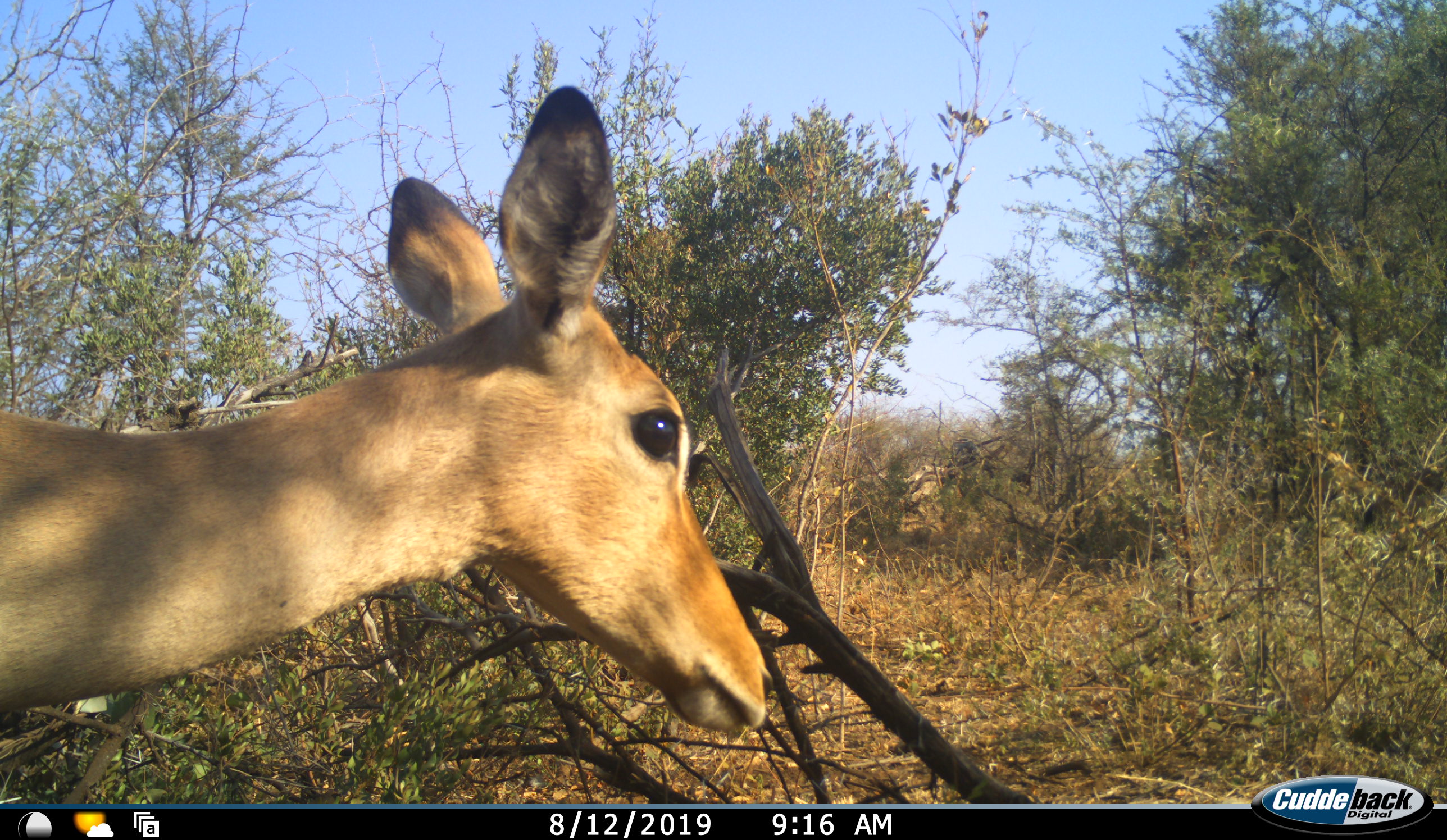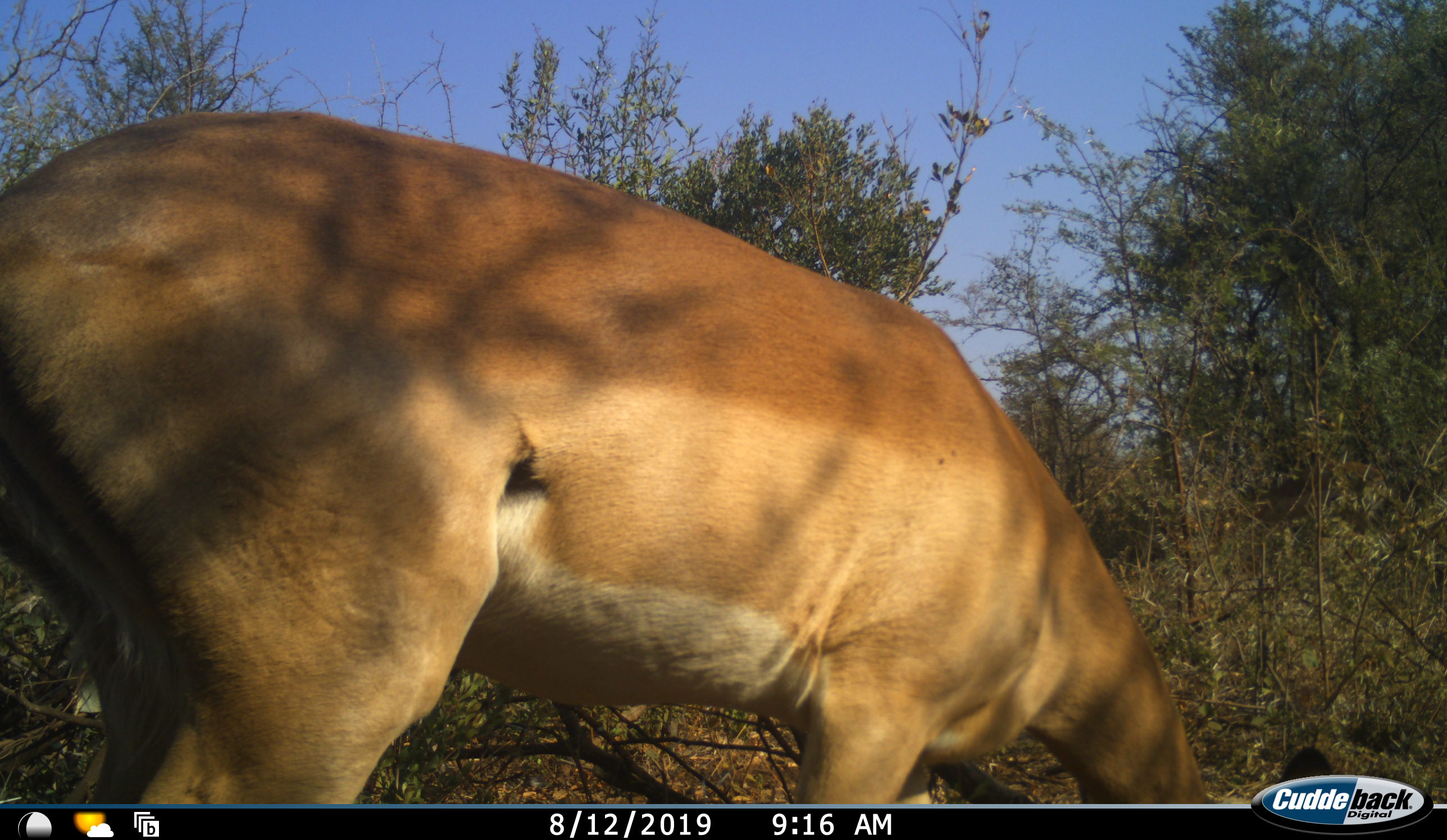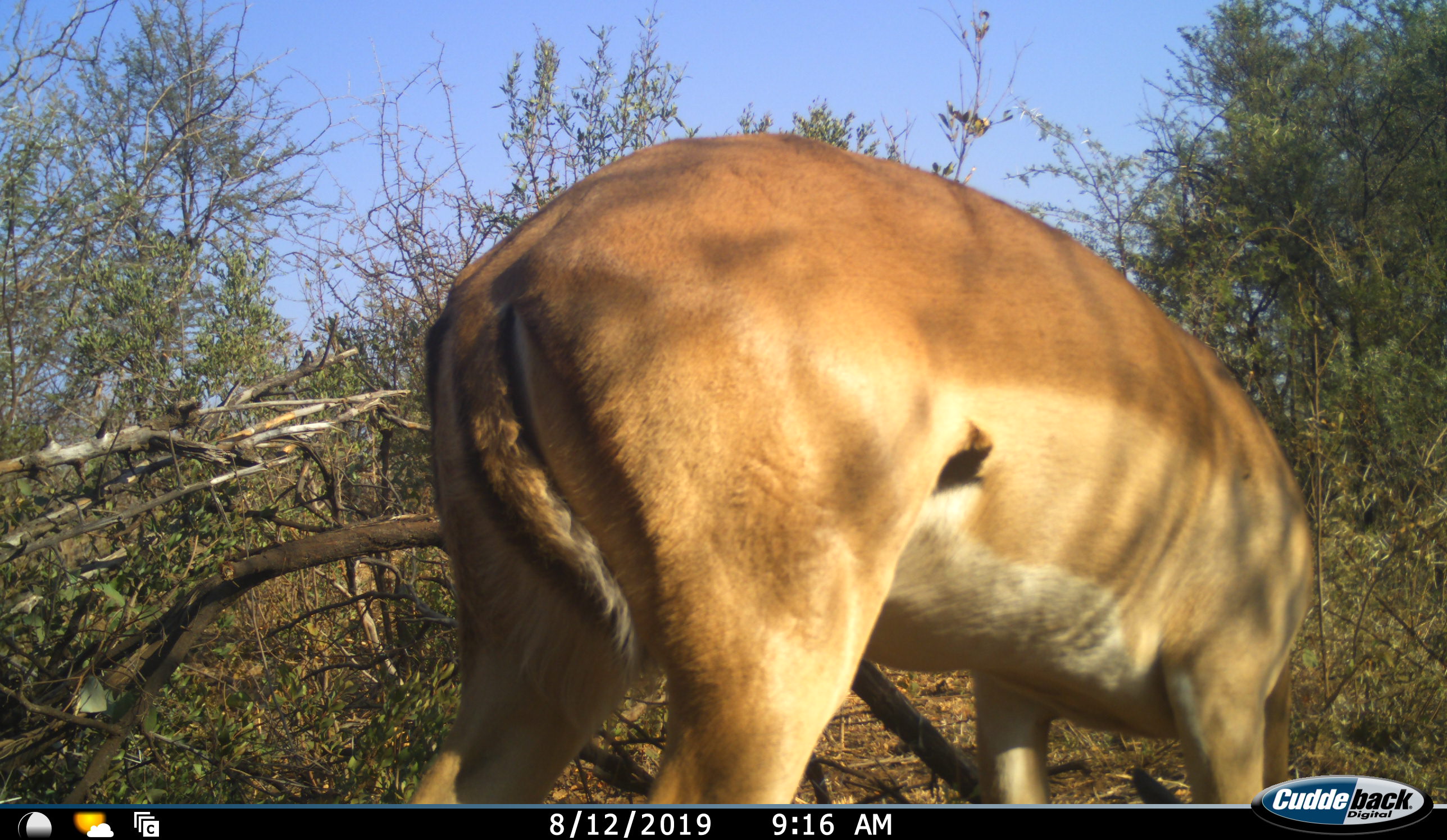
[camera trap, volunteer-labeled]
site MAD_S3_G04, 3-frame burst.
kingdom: Animalia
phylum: Chordata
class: Mammalia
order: Artiodactyla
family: Bovidae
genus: Aepyceros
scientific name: Aepyceros melampus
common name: impala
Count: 1.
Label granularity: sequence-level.